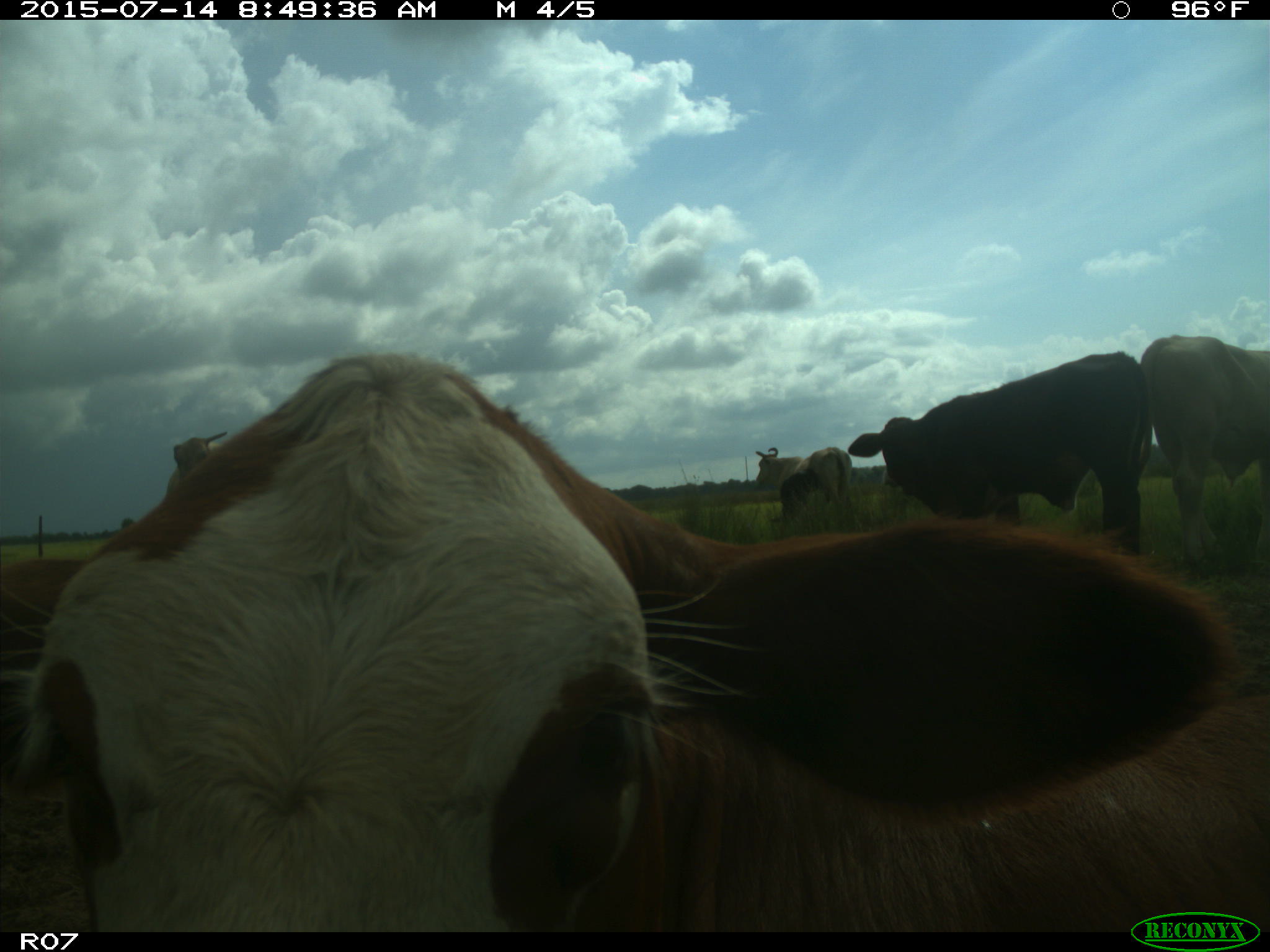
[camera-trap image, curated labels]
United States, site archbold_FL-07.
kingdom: Animalia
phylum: Chordata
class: Mammalia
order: Artiodactyla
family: Bovidae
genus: Bos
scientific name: Bos taurus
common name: domestic cow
Bos taurus (domestic cow).